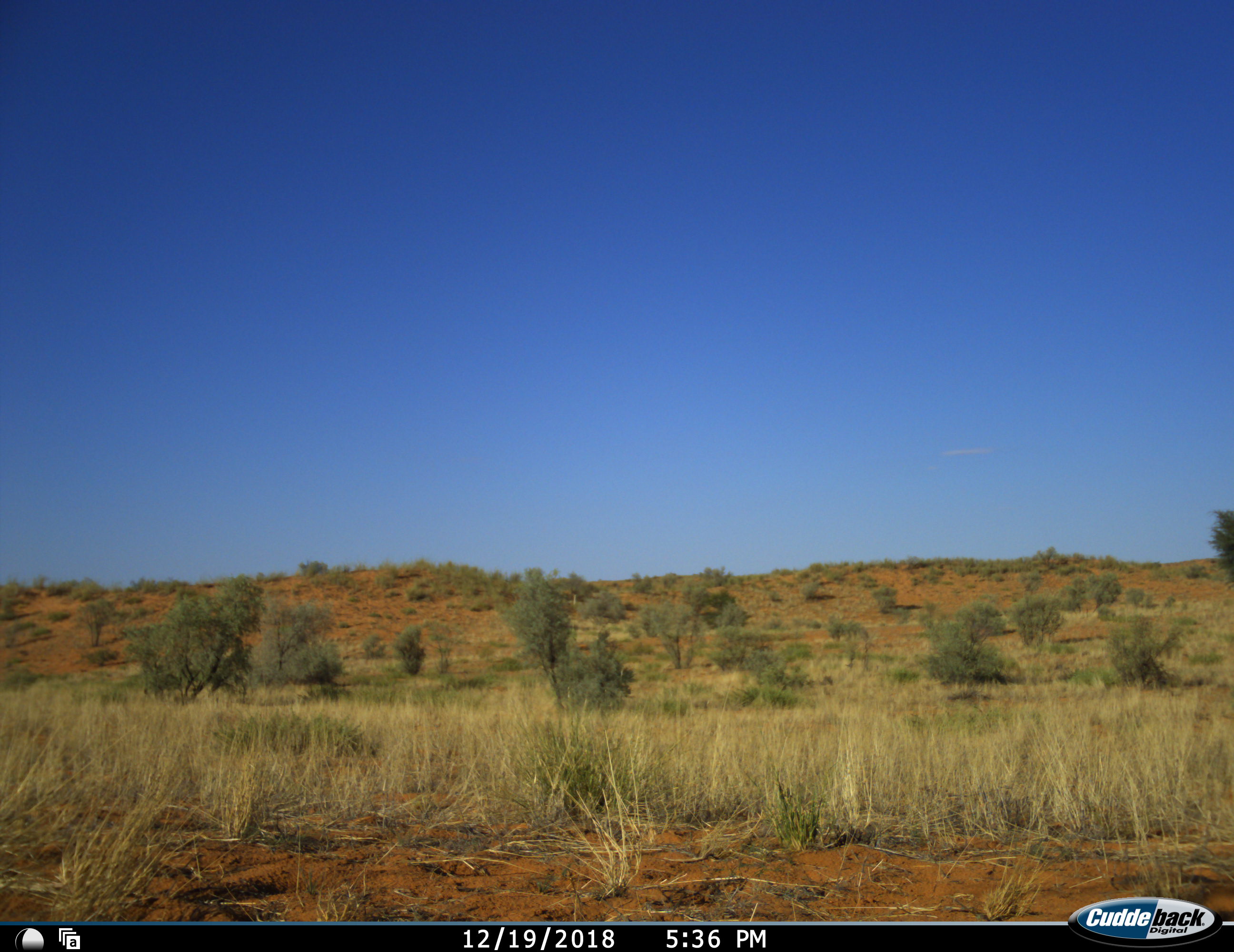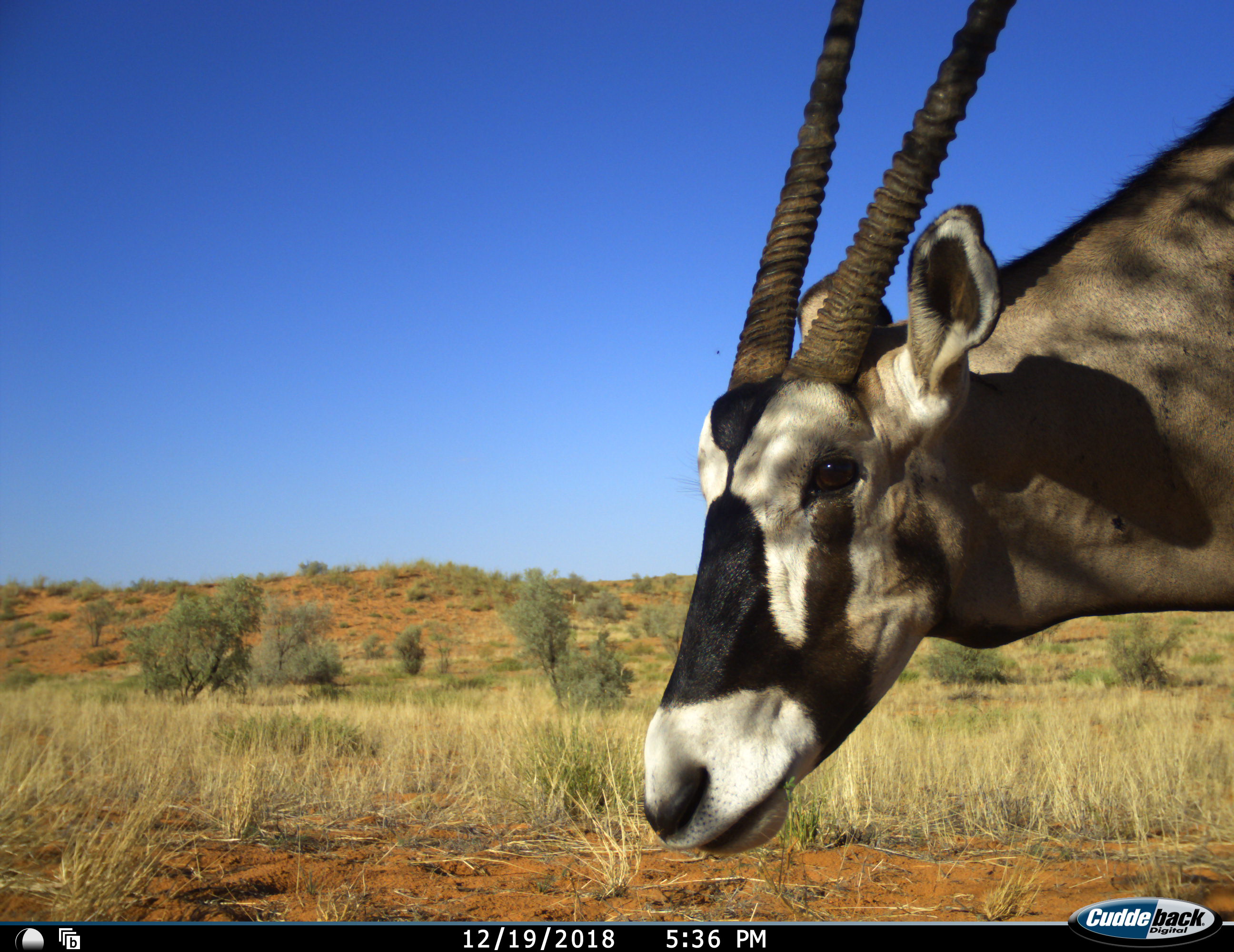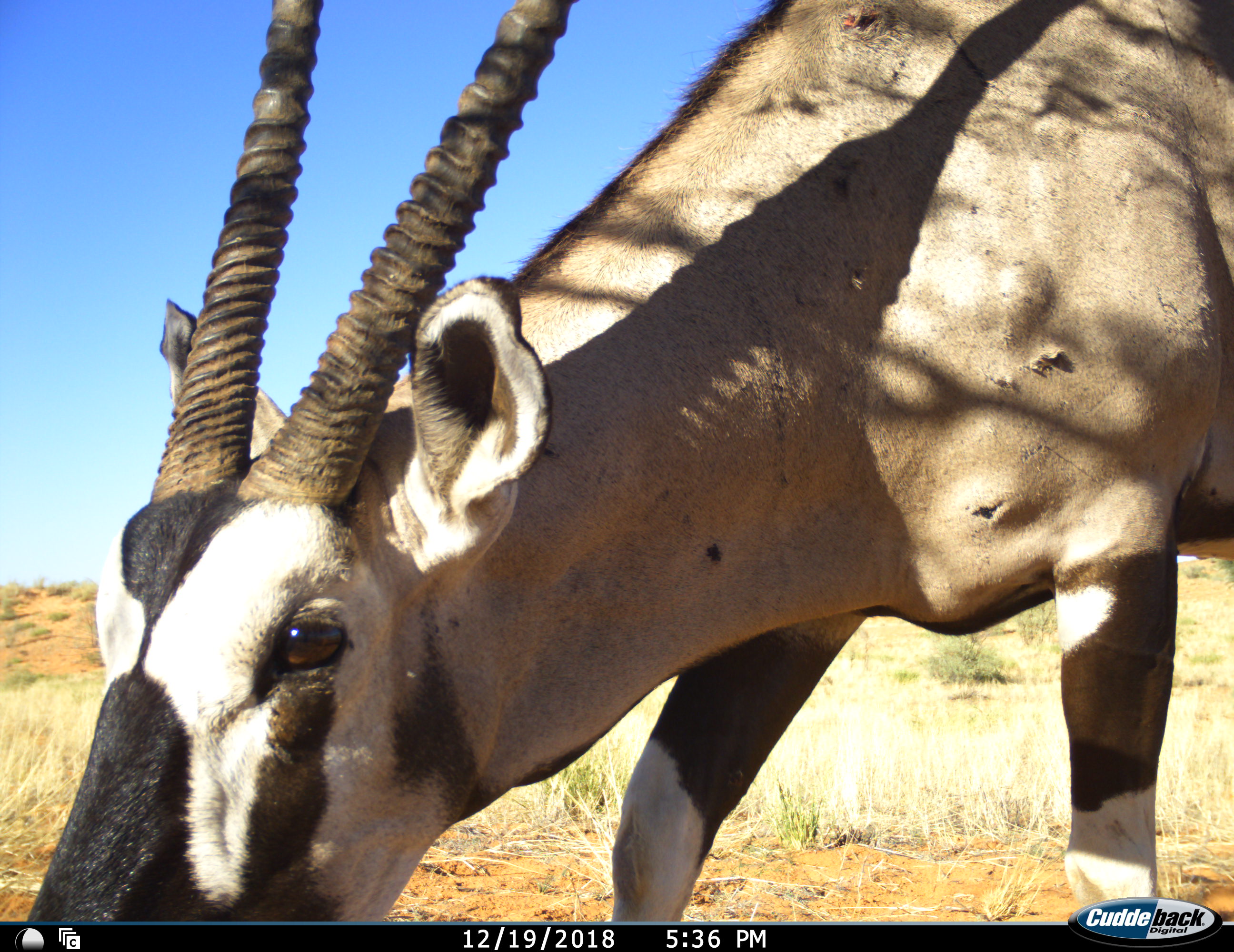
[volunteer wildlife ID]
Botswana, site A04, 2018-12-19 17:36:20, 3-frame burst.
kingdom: Animalia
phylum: Chordata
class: Mammalia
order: Artiodactyla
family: Bovidae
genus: Oryx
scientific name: Oryx gazella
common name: gemsbok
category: gemsbokoryx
Gemsbokoryx (gemsbok) (Oryx gazella), count 1. Behavior (volunteer vote fractions): standing 10%, resting 0%, moving 90%, interacting 10%. Young present (vote fraction): 0%. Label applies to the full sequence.